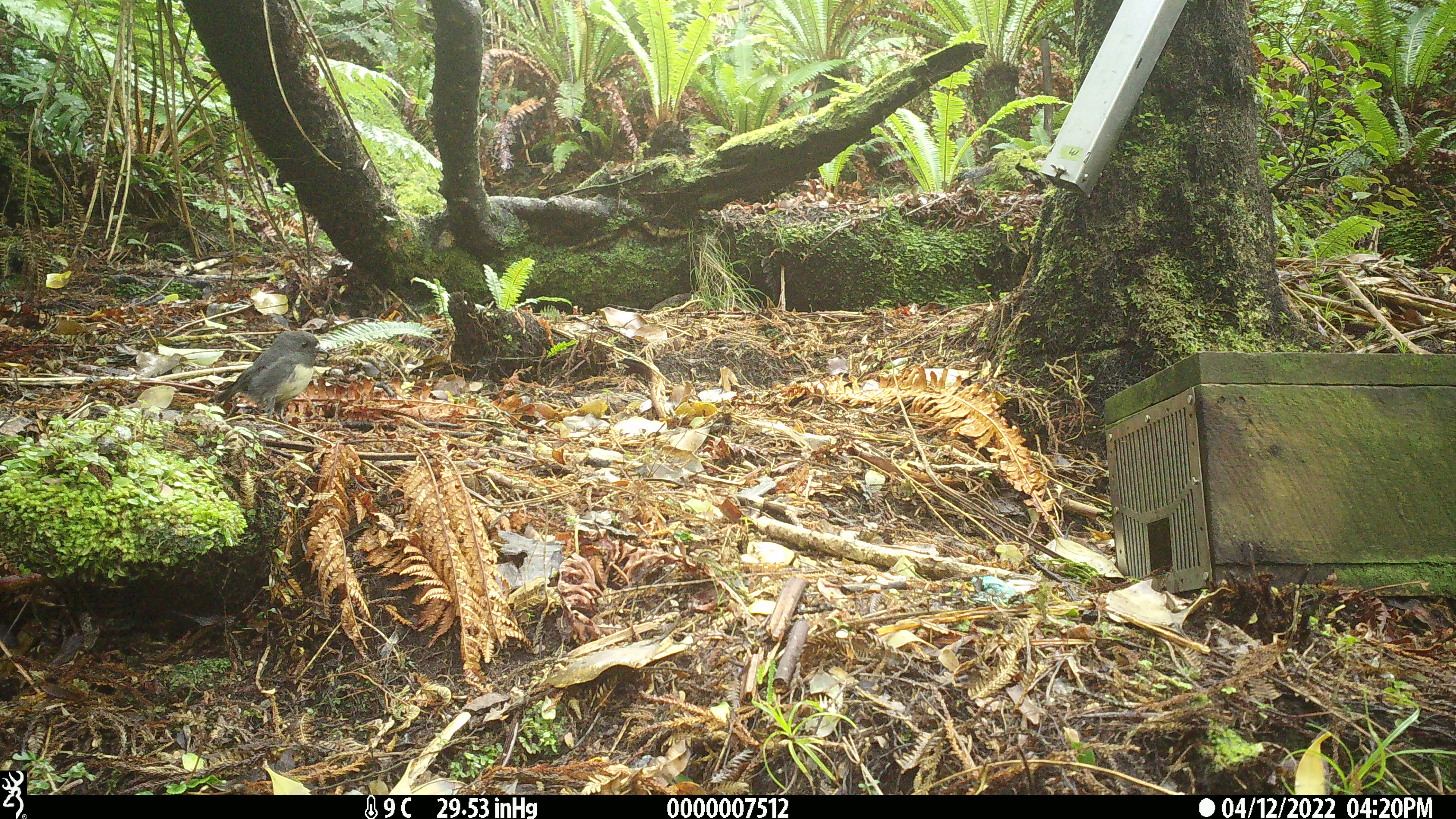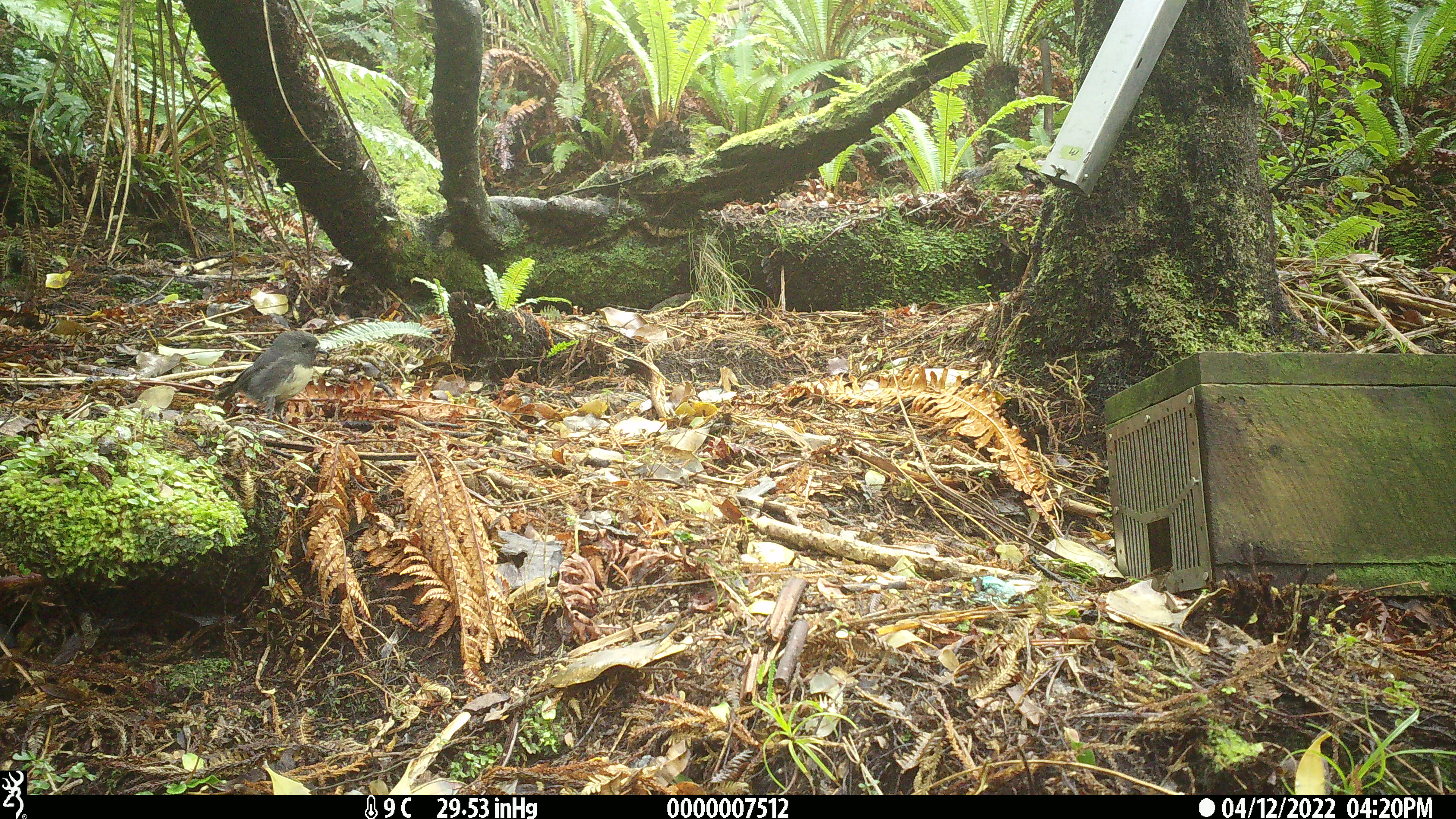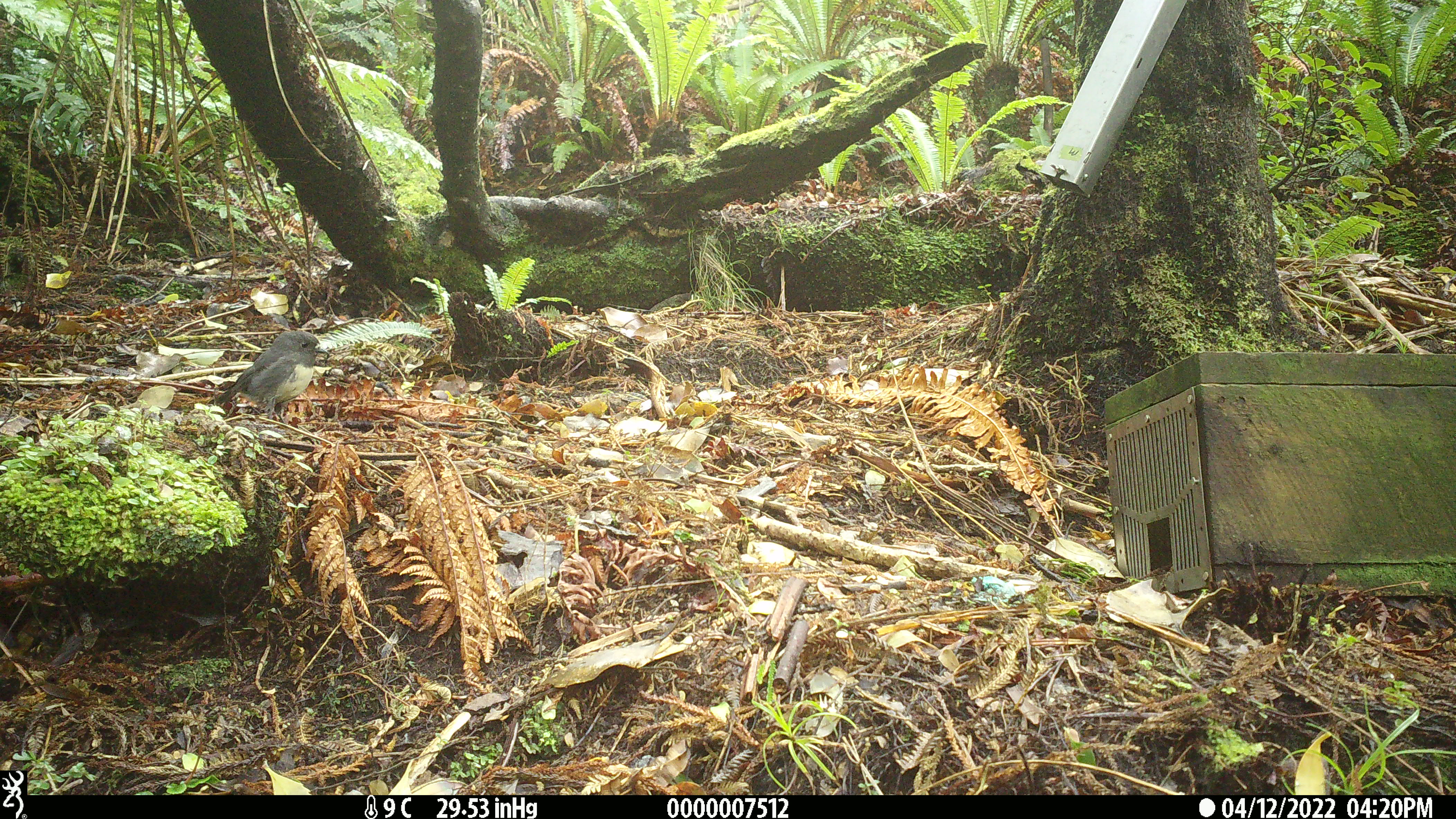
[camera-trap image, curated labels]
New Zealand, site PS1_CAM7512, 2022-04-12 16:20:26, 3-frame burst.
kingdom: Animalia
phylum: Chordata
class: Aves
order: Passeriformes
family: Petroicidae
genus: Petroica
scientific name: Petroica australis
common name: new zealand robin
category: robin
Robin (new zealand robin) (Petroica australis).